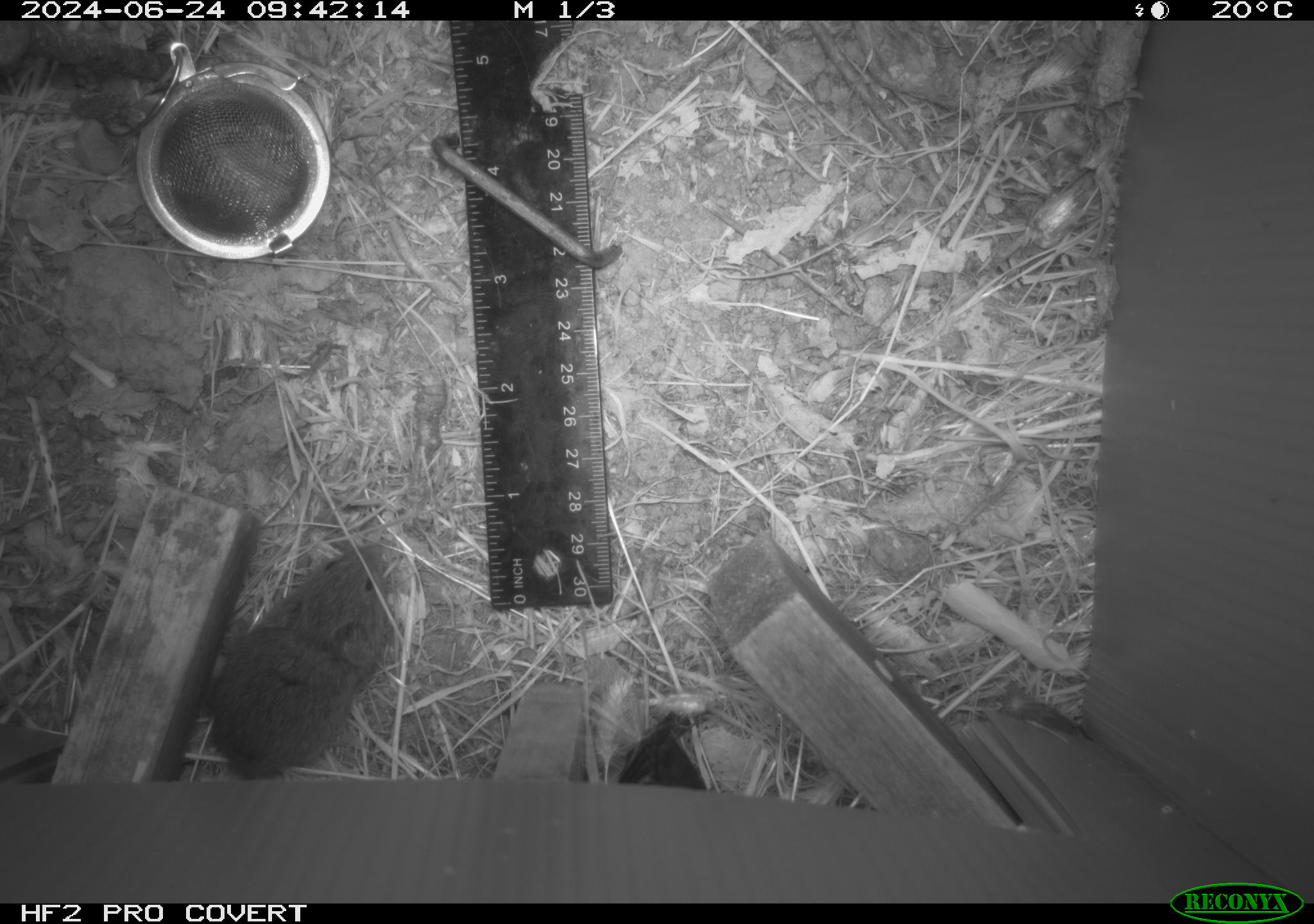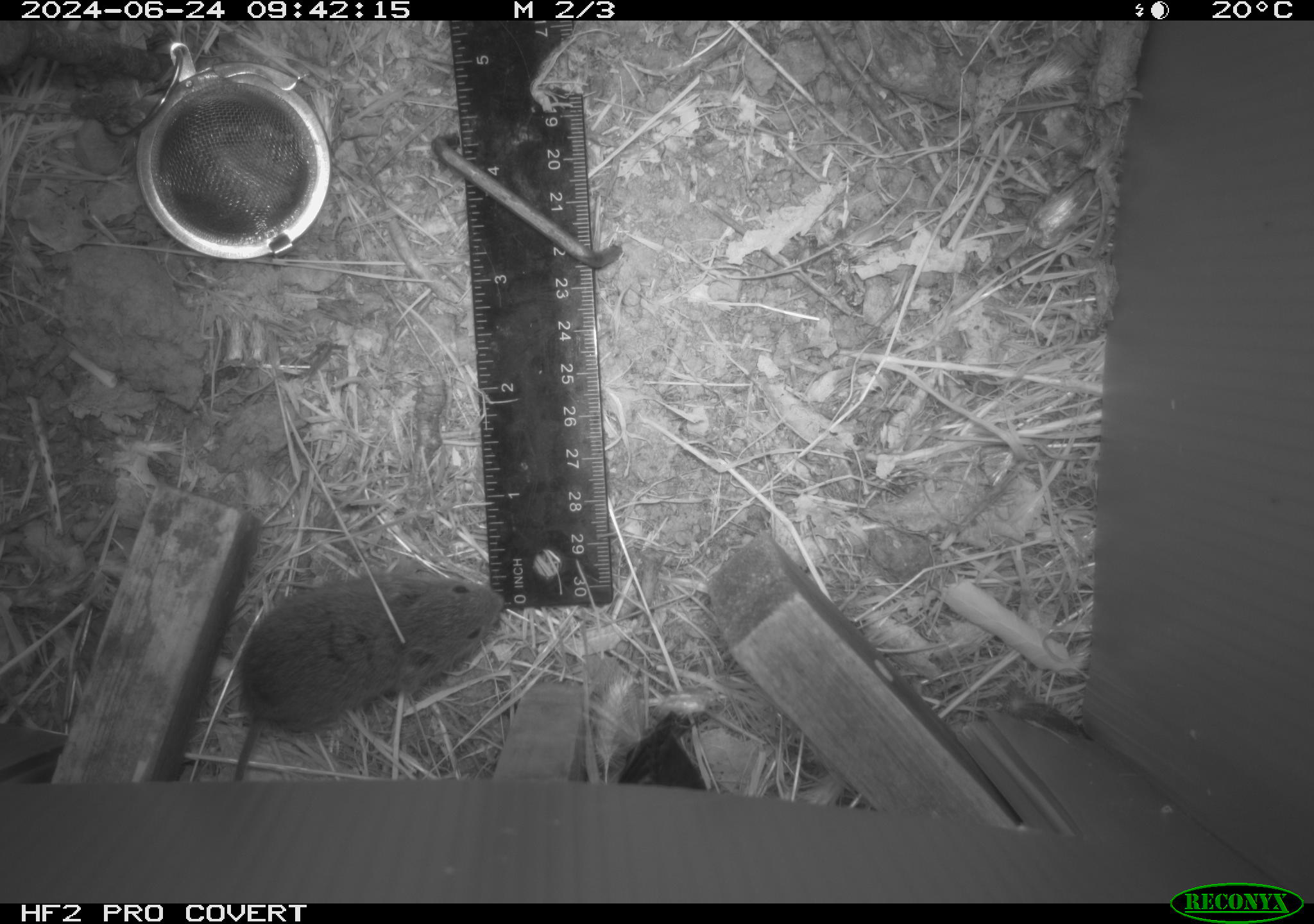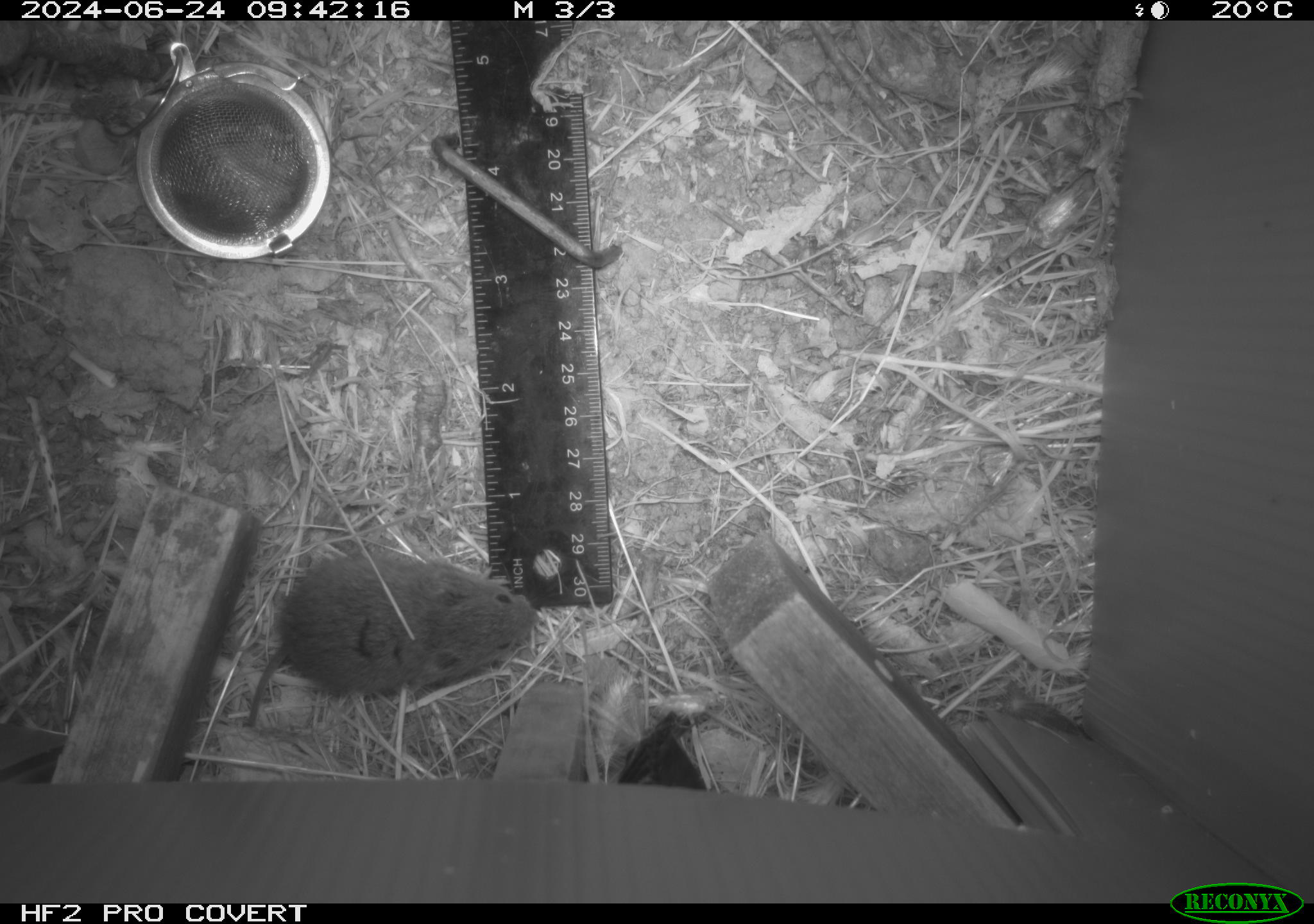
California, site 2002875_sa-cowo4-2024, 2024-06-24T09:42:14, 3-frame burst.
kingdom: Animalia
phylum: Chordata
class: Mammalia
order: Rodentia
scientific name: Rodentia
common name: mouse species